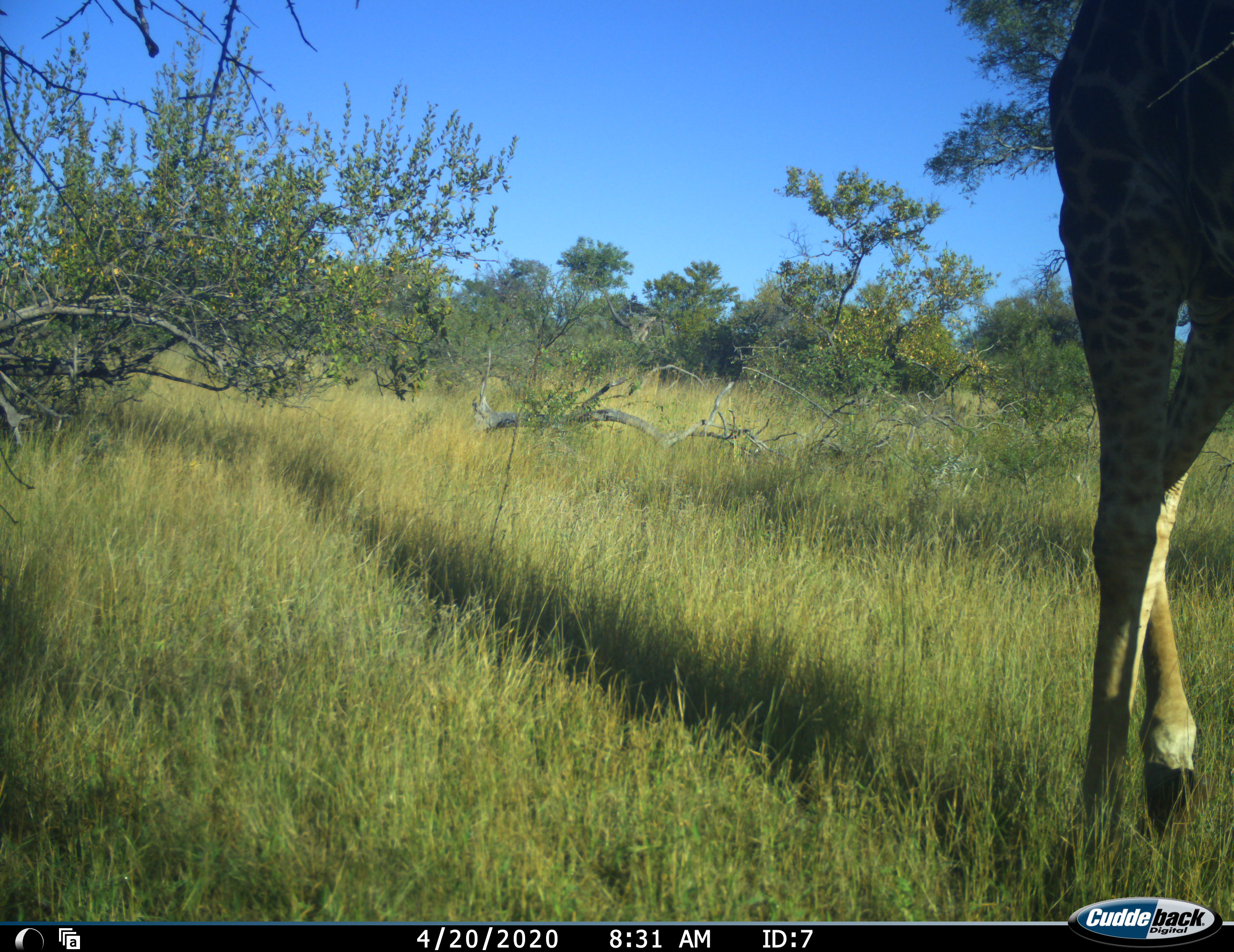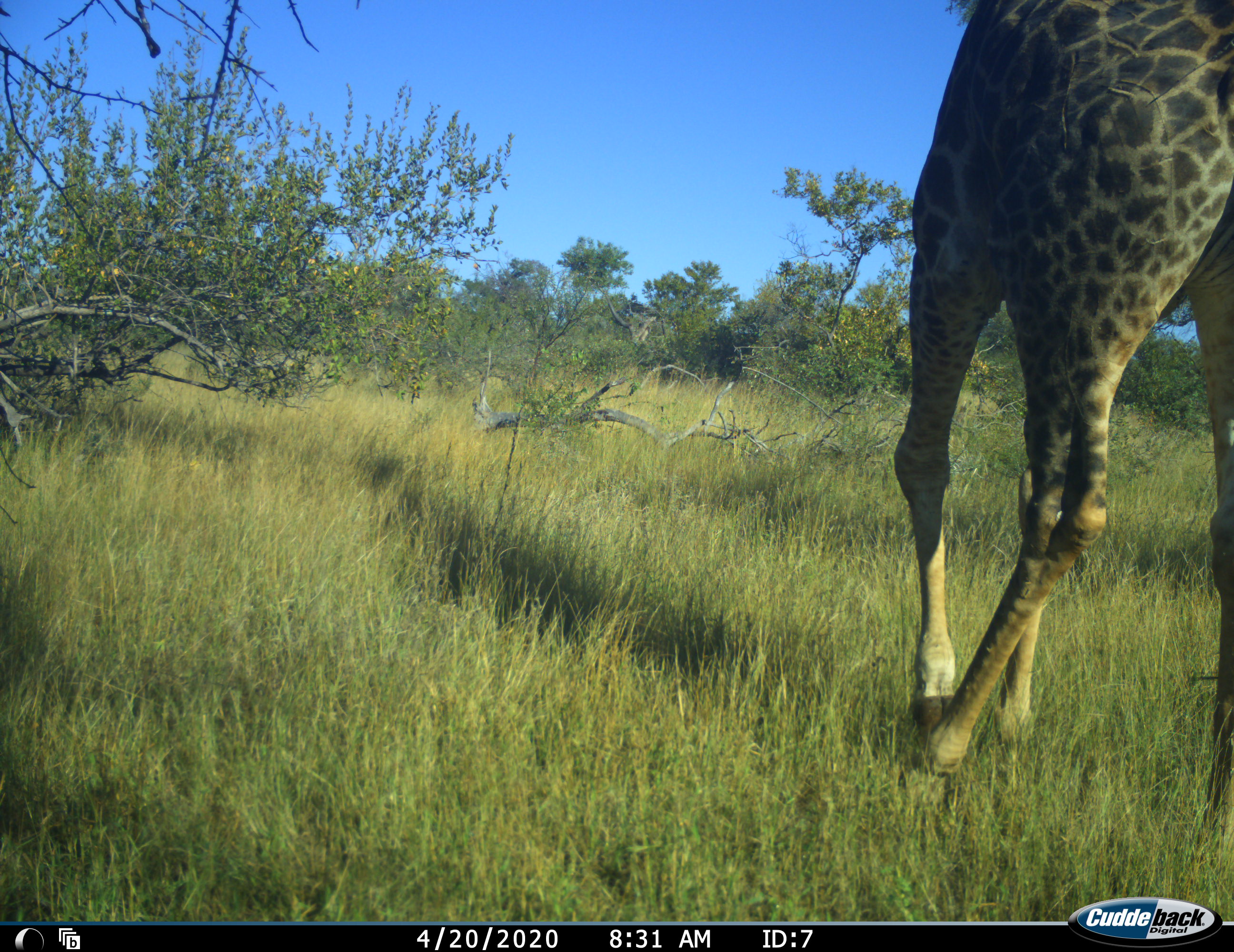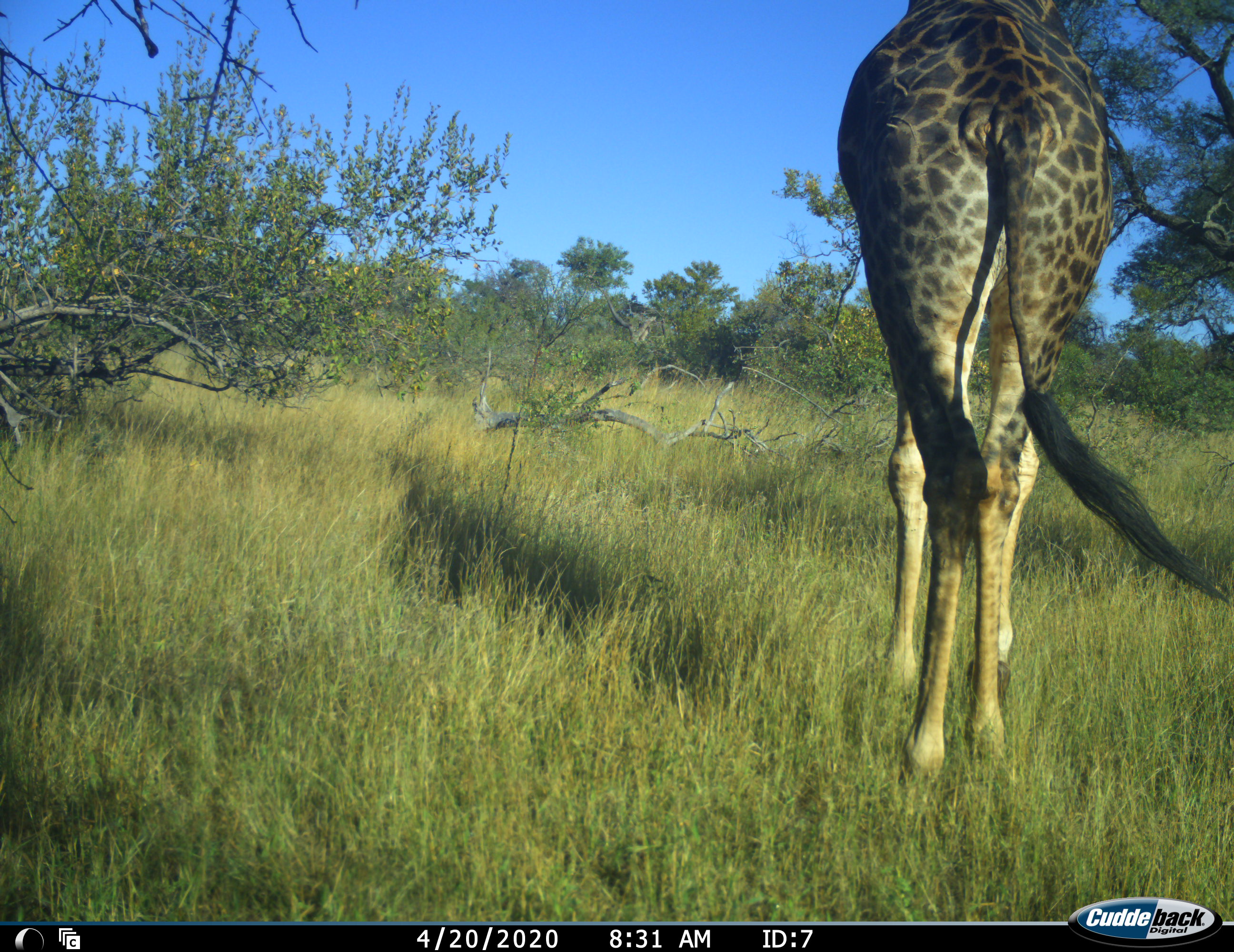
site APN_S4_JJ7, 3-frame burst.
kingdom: Animalia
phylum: Chordata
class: Mammalia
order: Artiodactyla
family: Giraffidae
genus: Giraffa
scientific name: Giraffa camelopardalis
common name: giraffe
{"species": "giraffe (Giraffa camelopardalis)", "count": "1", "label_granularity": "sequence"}